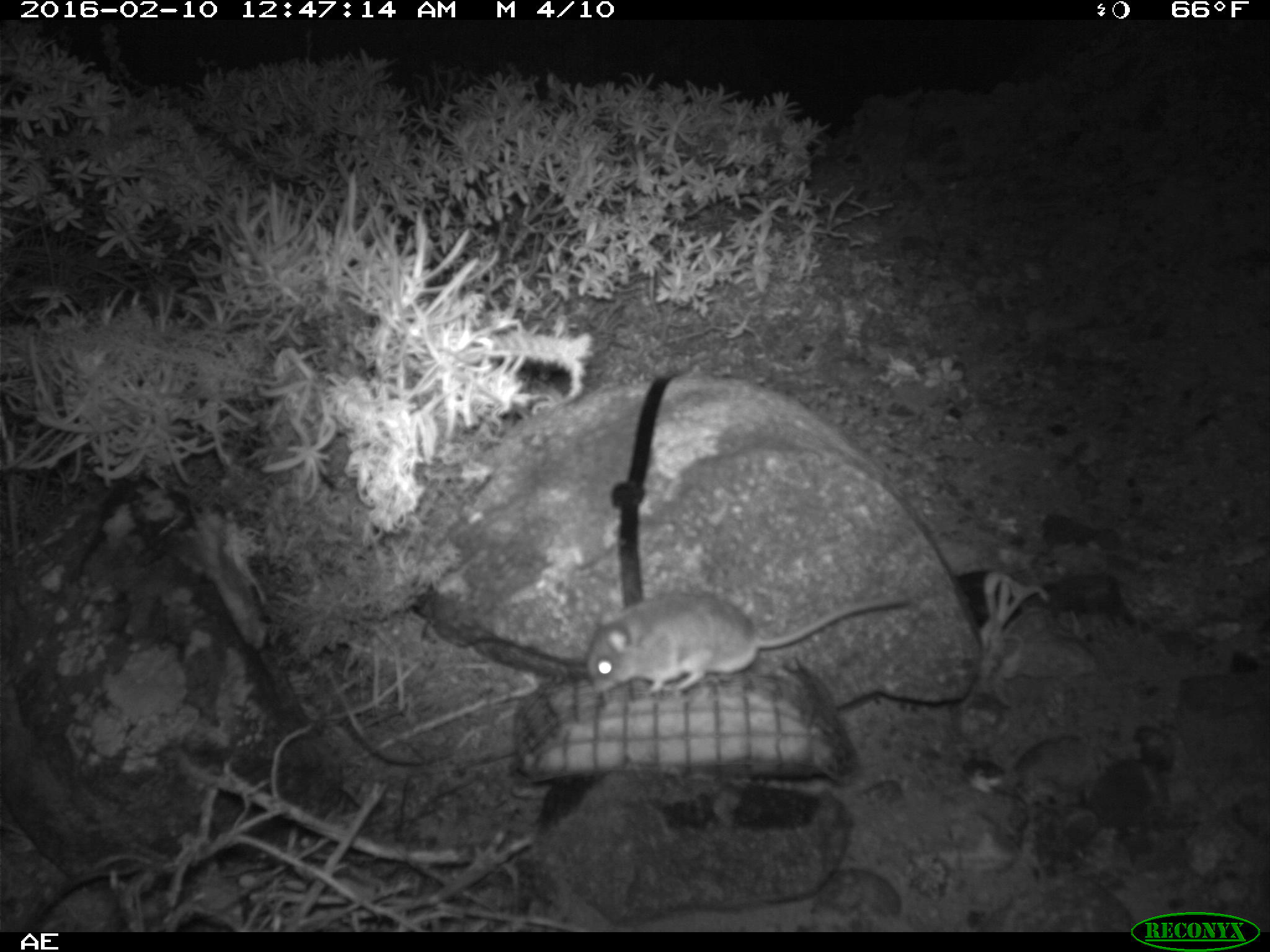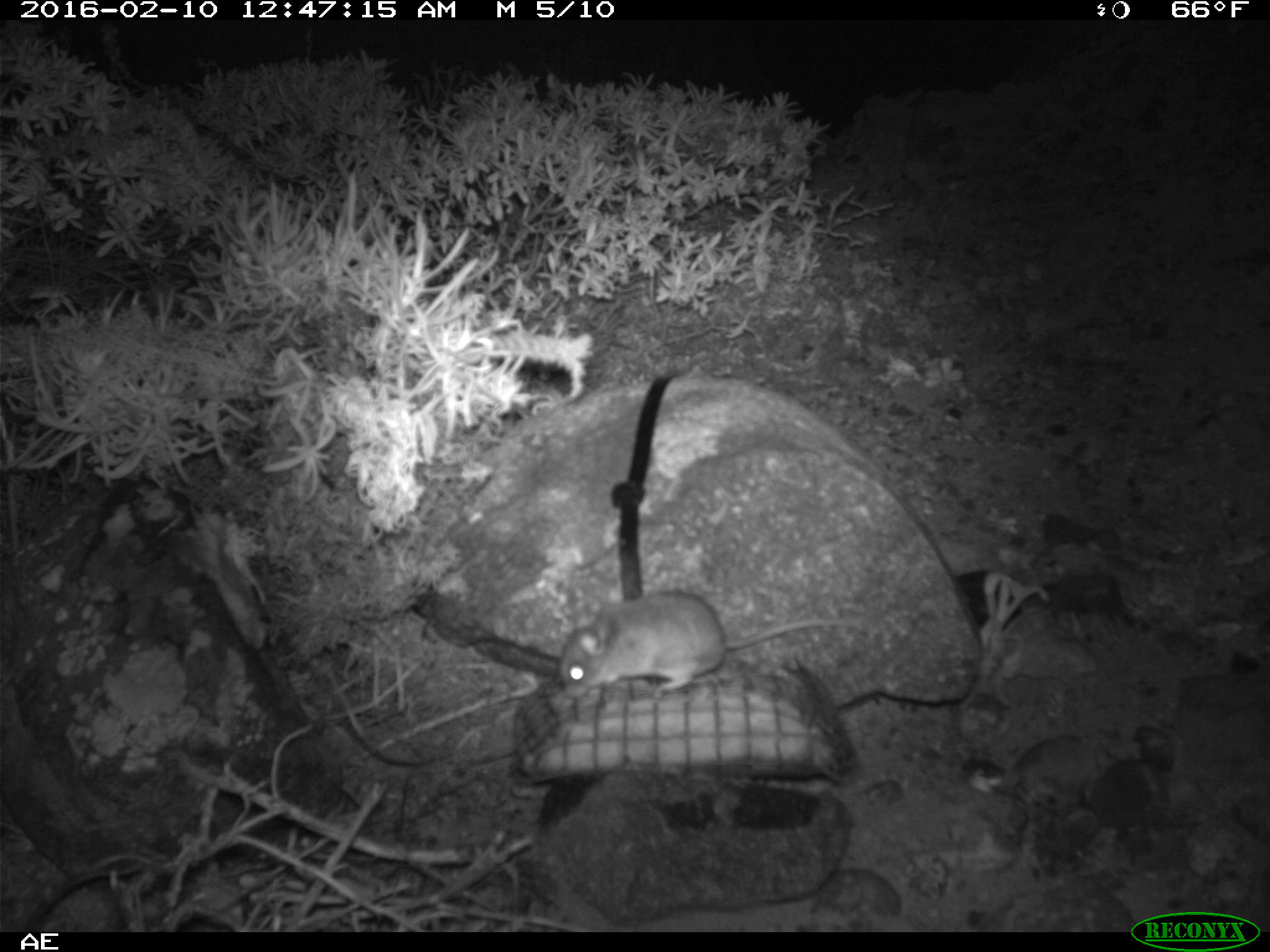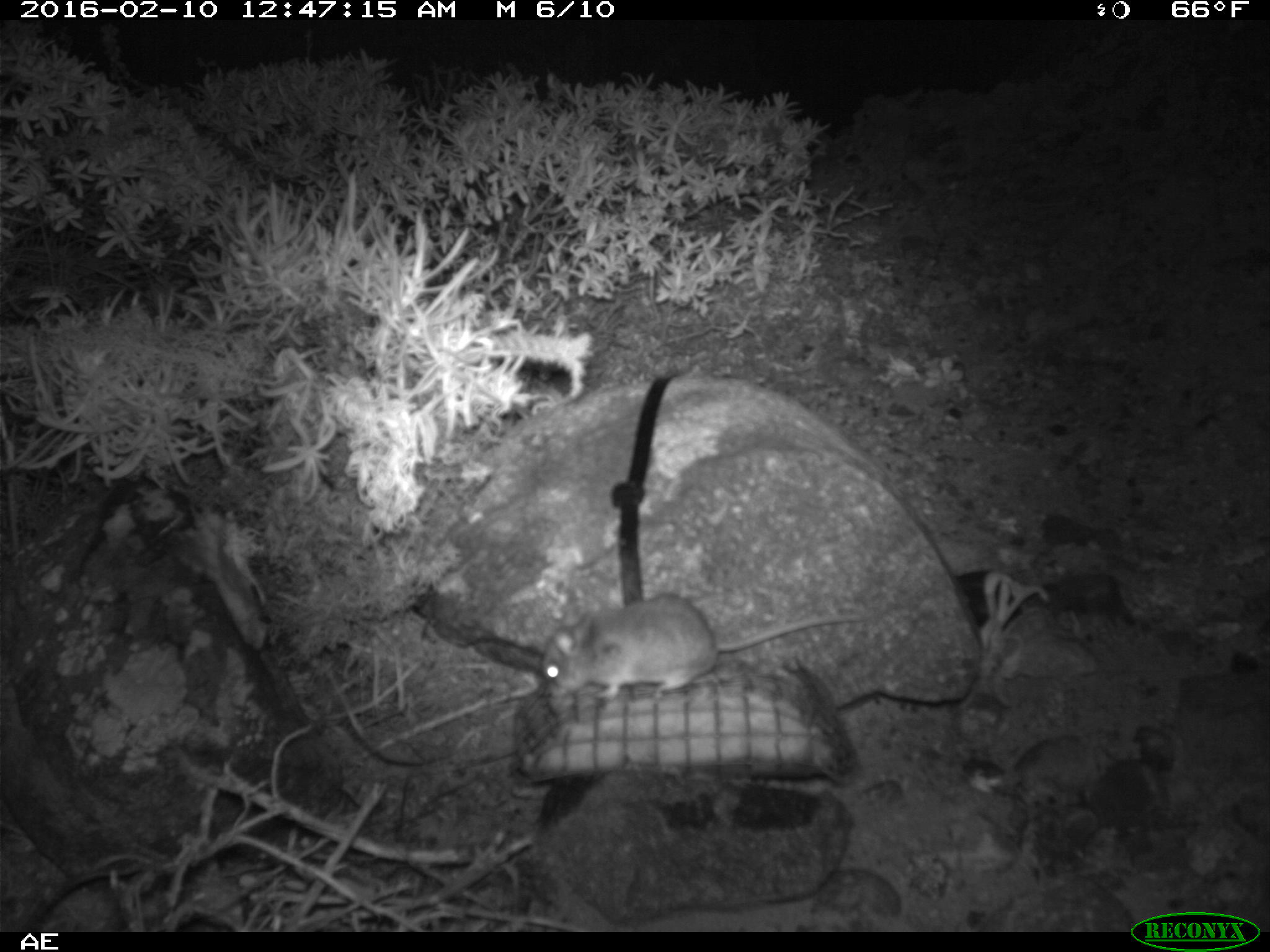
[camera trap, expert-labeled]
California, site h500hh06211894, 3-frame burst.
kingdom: Animalia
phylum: Chordata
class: Mammalia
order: Rodentia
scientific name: Rodentia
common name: rodent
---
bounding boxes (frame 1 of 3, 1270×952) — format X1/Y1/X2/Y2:
rodent: 584/589/915/700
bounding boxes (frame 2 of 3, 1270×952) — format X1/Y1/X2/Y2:
rodent: 556/588/868/703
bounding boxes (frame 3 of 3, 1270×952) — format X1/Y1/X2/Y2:
rodent: 541/592/868/700